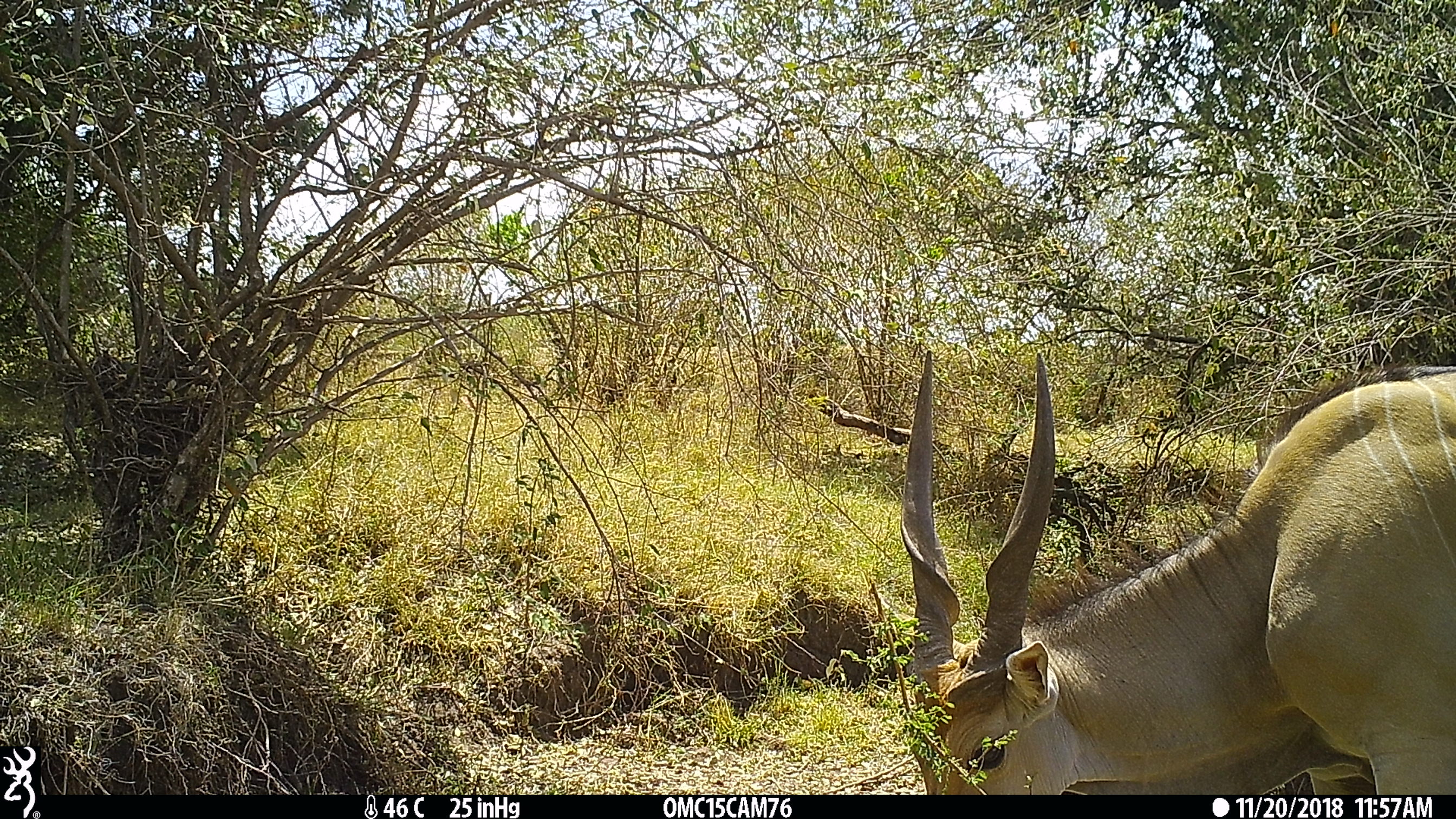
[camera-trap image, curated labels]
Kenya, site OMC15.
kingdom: Animalia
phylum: Chordata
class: Mammalia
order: Artiodactyla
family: Bovidae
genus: Tragelaphus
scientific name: Tragelaphus oryx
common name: eland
Eland (Tragelaphus oryx).